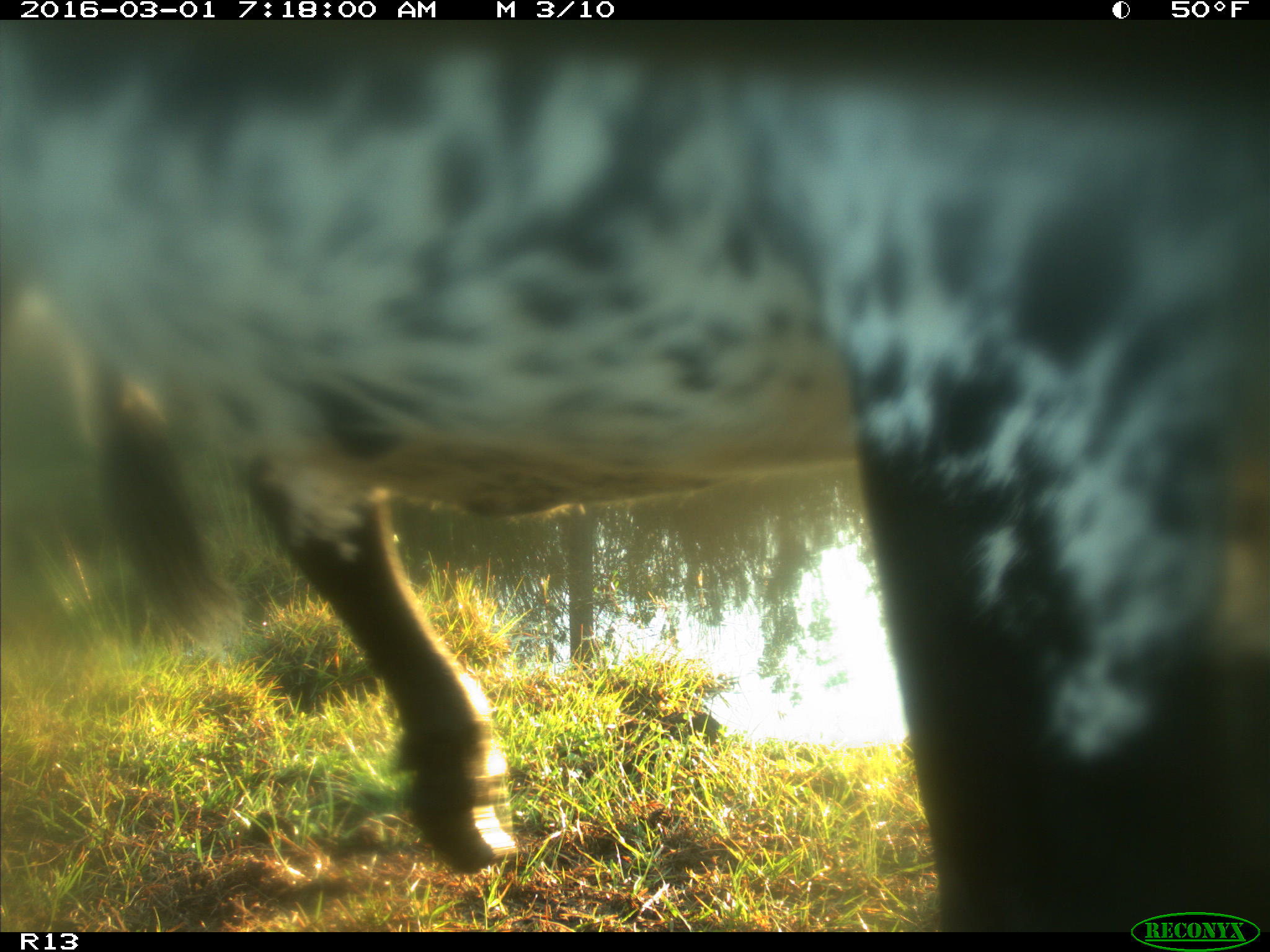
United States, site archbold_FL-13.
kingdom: Animalia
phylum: Chordata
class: Mammalia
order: Artiodactyla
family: Bovidae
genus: Bos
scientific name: Bos taurus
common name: domestic cow